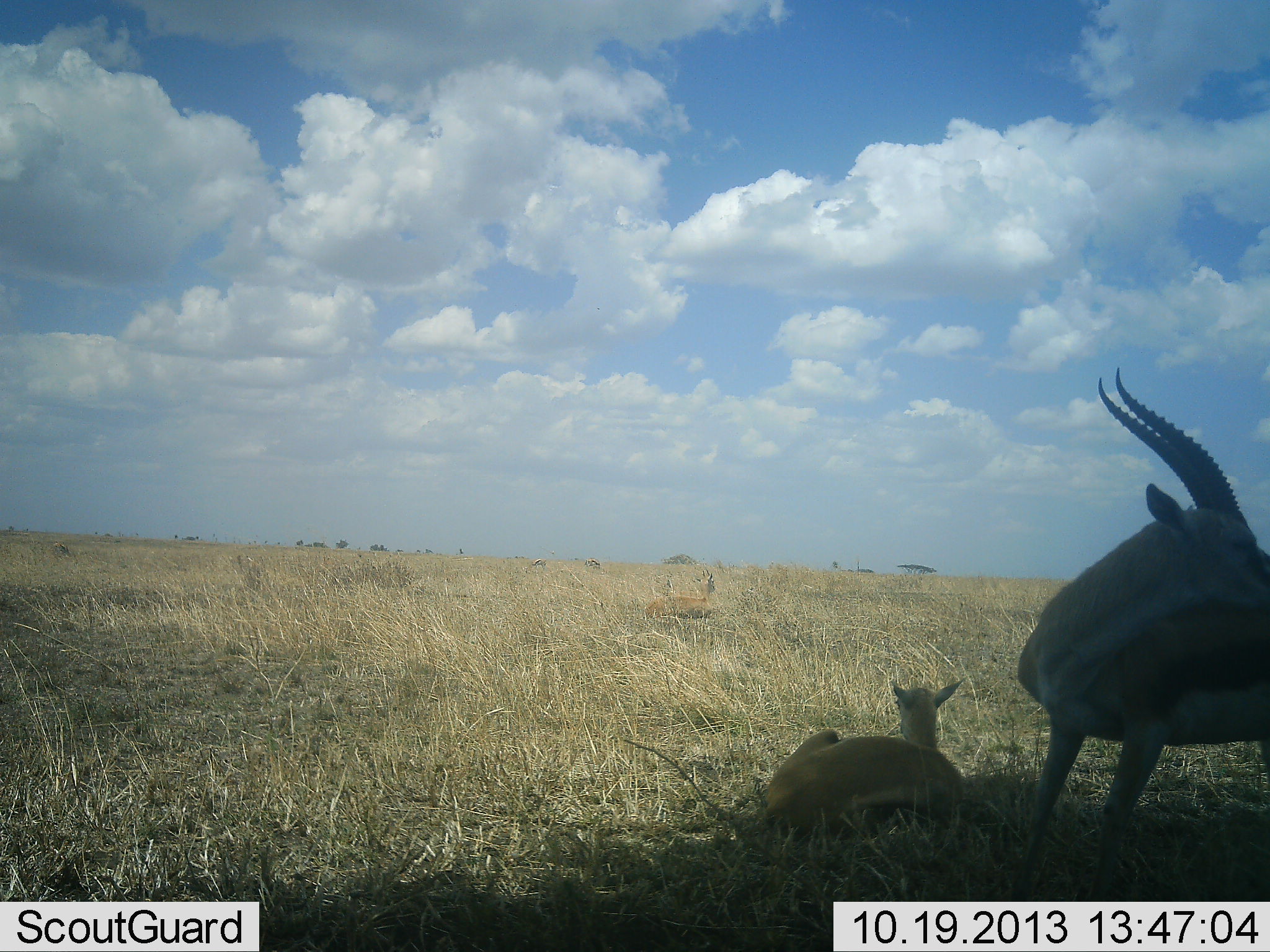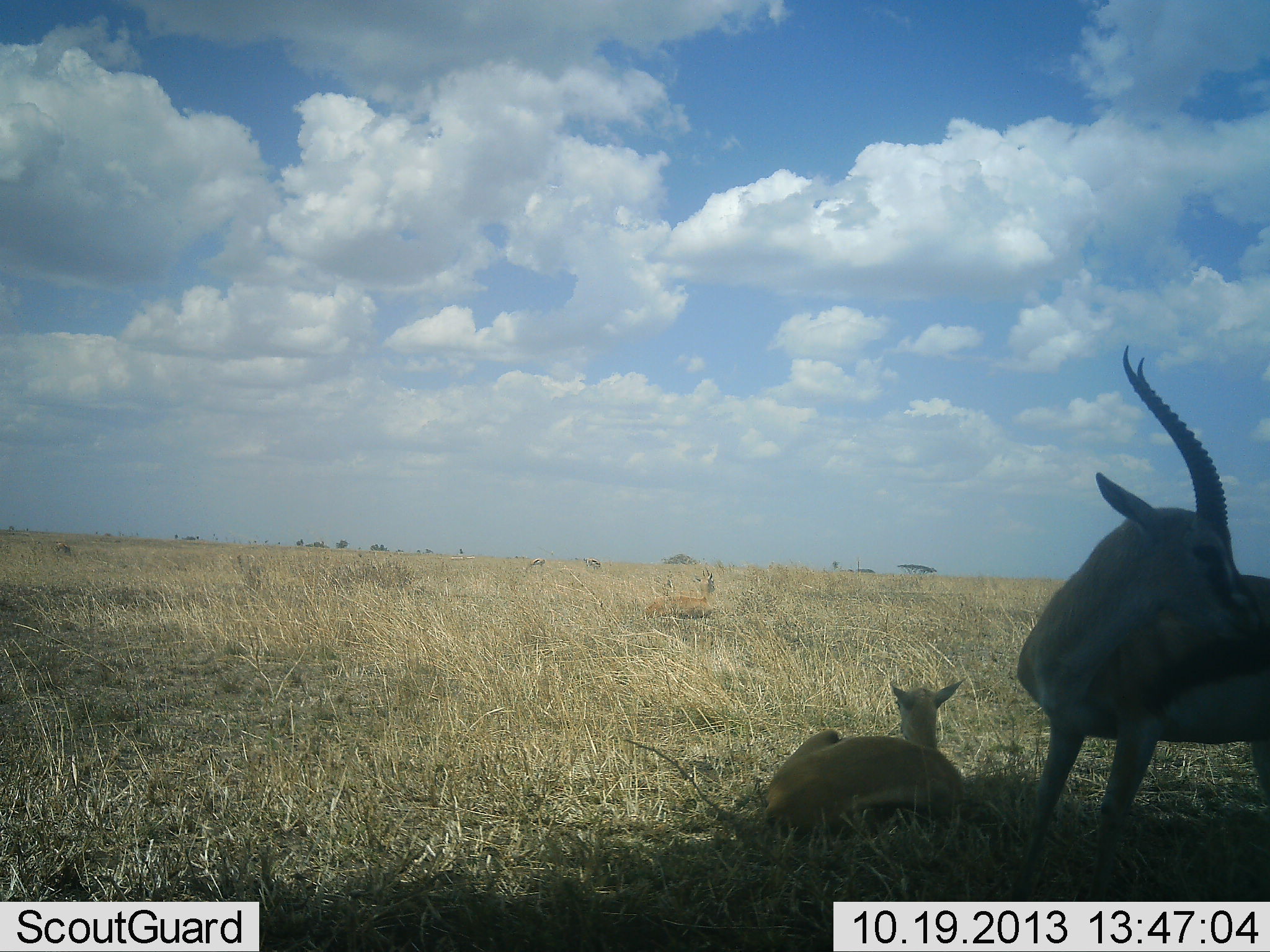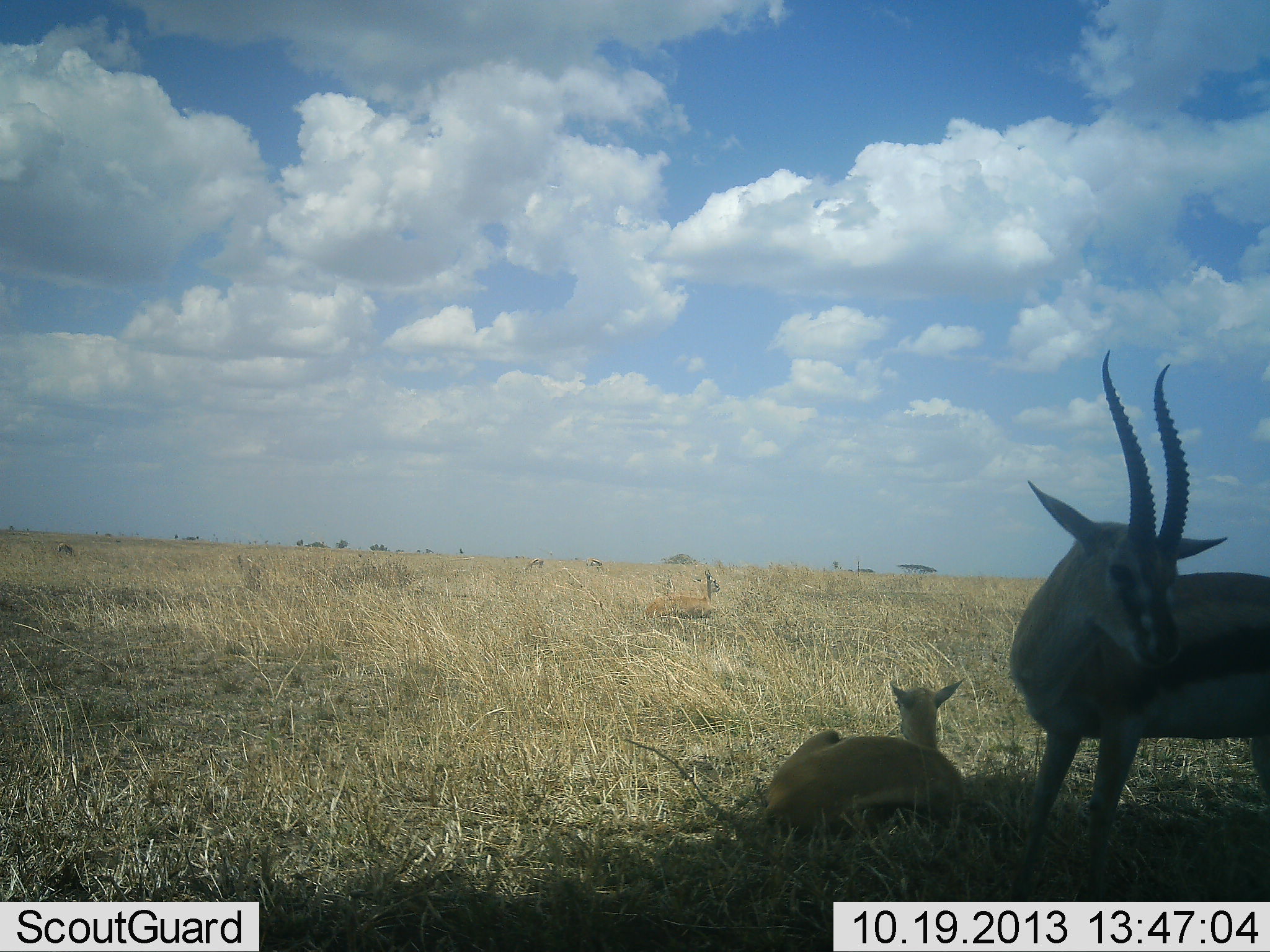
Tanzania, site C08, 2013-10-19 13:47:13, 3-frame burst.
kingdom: Animalia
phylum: Chordata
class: Mammalia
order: Artiodactyla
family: Bovidae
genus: Eudorcas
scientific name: Eudorcas thomsonii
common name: thomson's gazelle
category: gazellethomsons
Gazellethomsons (thomson's gazelle) (Eudorcas thomsonii), count 2. Behavior (volunteer vote fractions): standing 100%, resting 100%, moving 6%, interacting 0%. Young present (vote fraction): 29%. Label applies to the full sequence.